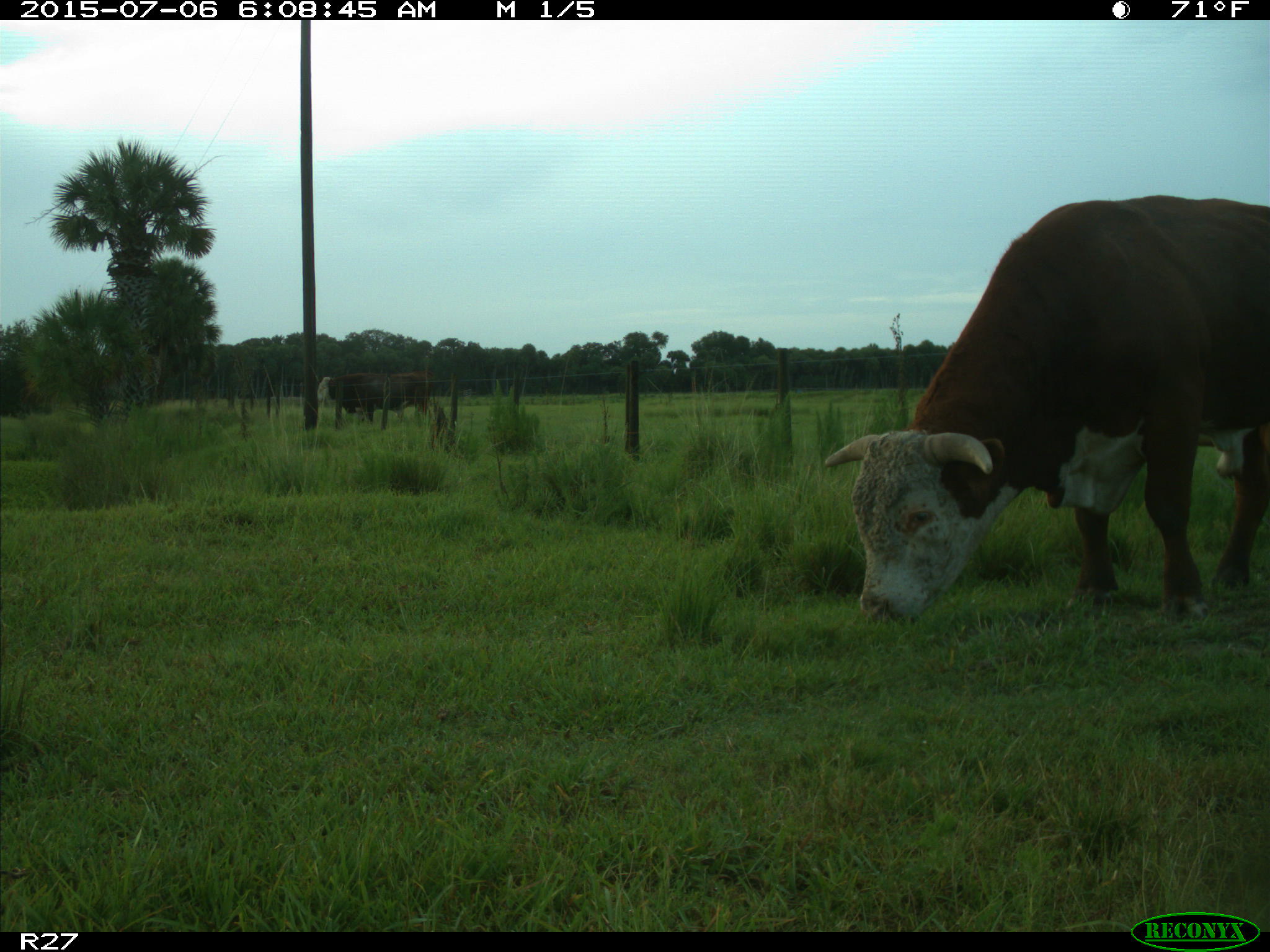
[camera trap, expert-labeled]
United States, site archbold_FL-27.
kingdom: Animalia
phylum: Chordata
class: Mammalia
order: Artiodactyla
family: Bovidae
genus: Bos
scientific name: Bos taurus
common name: domestic cow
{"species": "Bos taurus (domestic cow)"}